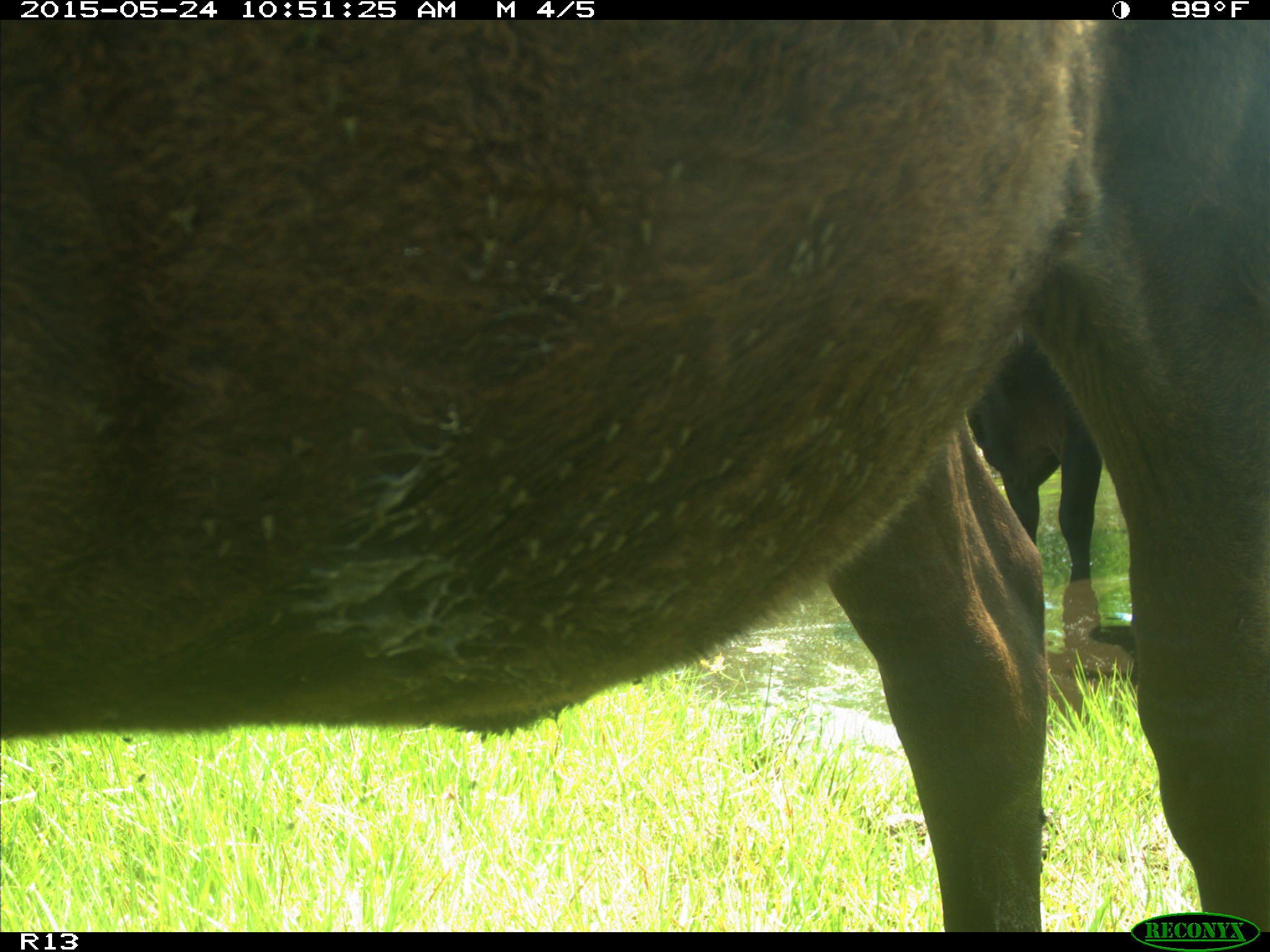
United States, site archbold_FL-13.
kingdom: Animalia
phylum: Chordata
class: Mammalia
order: Artiodactyla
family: Bovidae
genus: Bos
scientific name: Bos taurus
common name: domestic cow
Bos taurus (domestic cow).